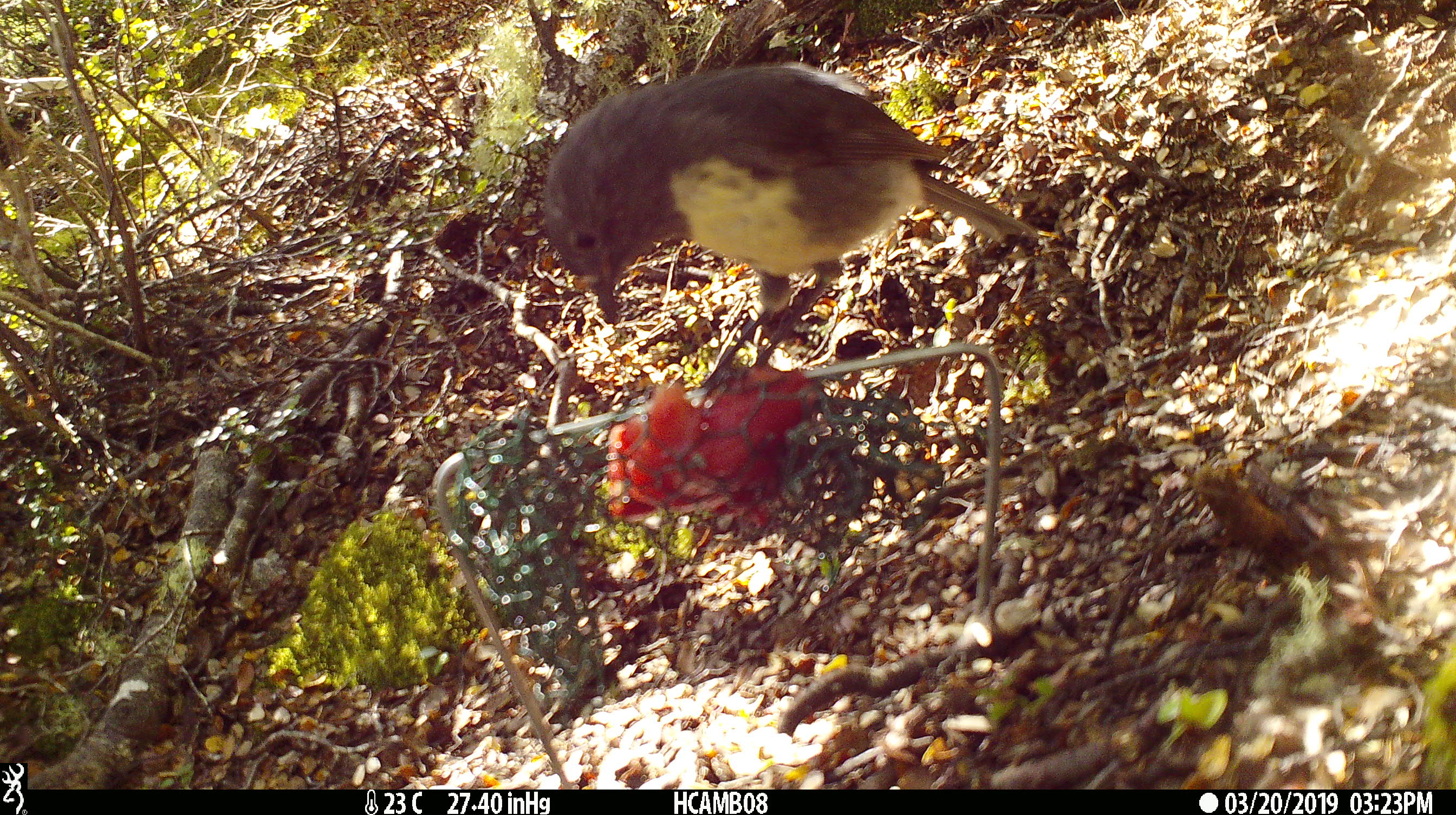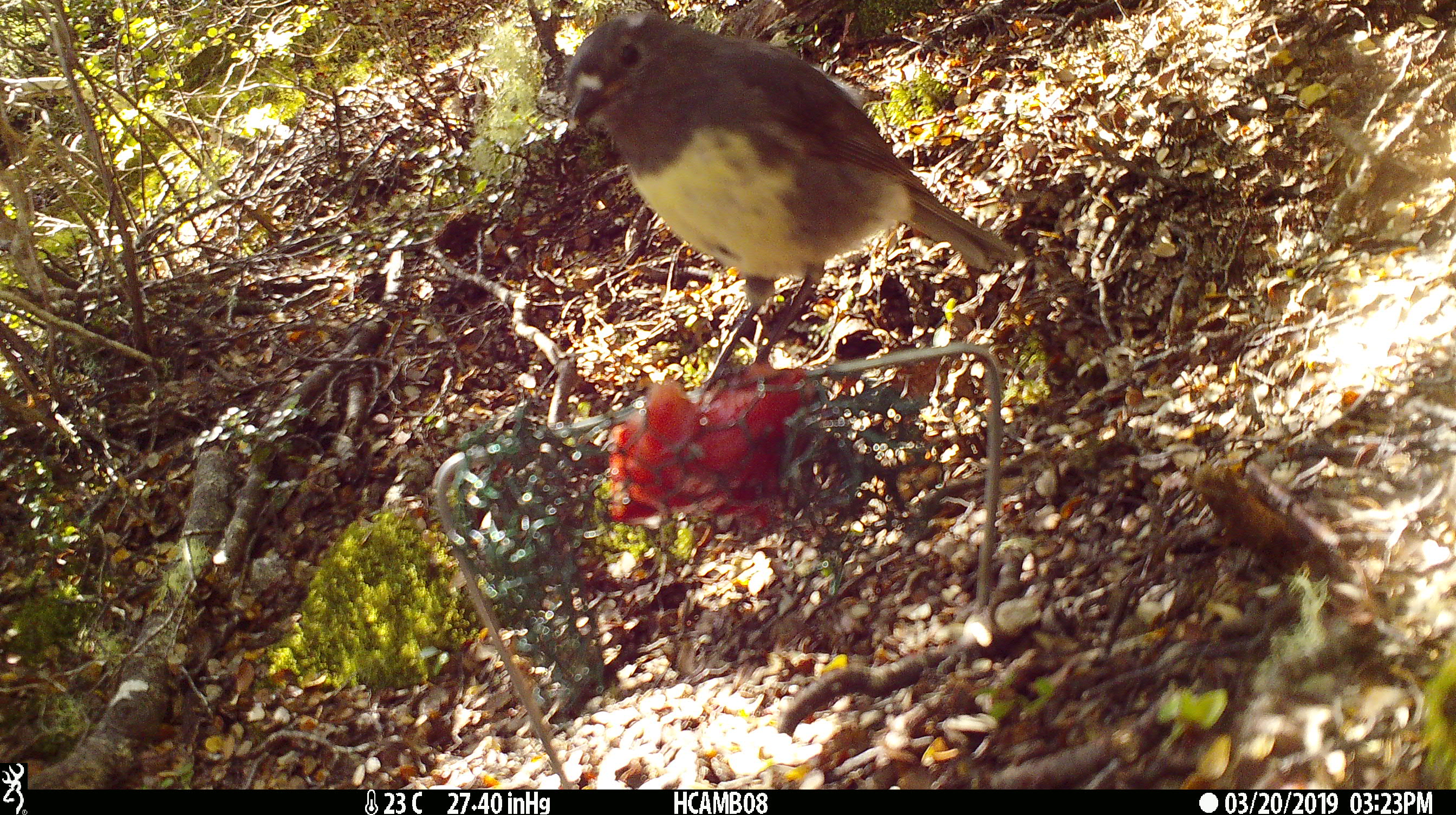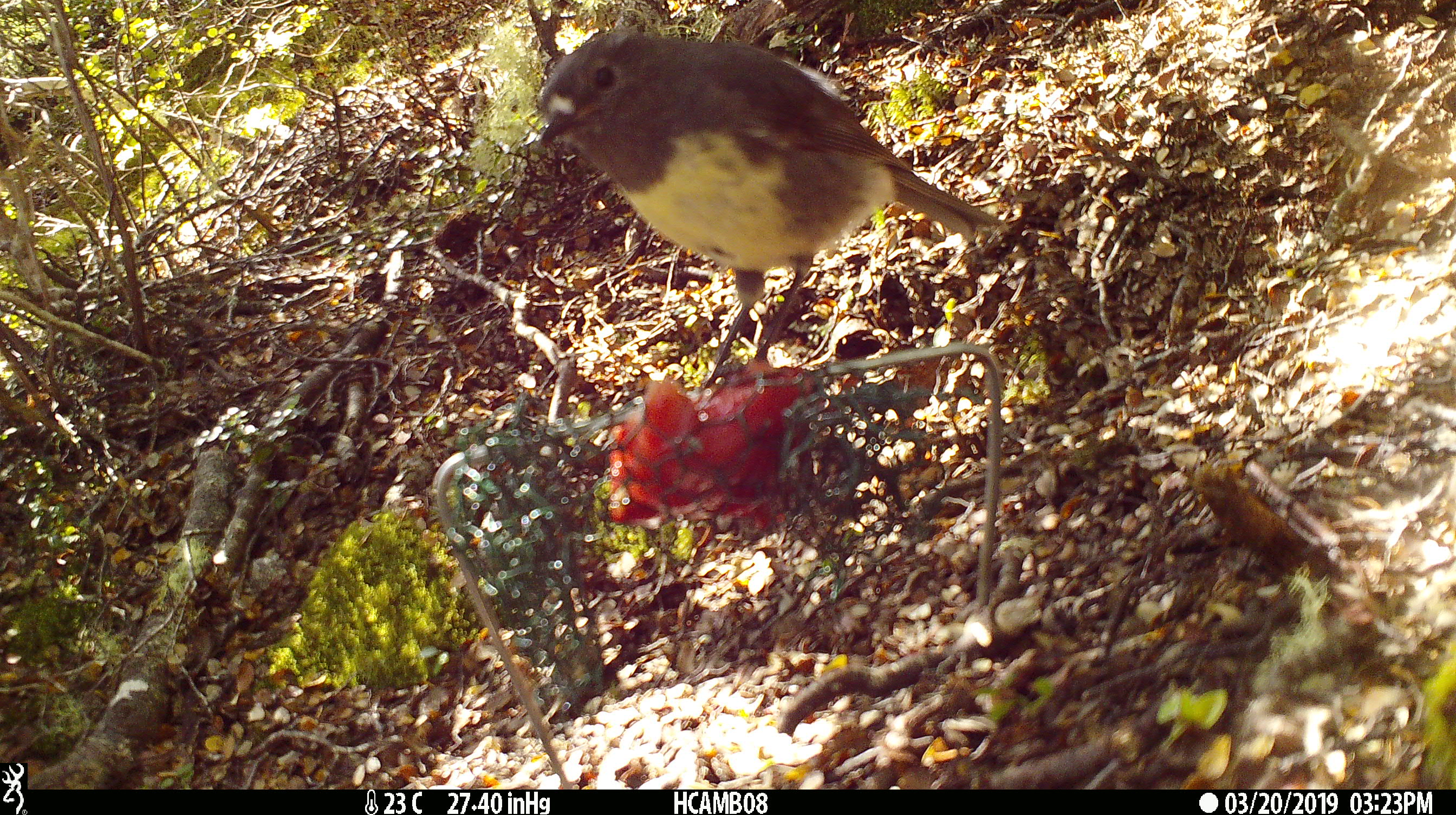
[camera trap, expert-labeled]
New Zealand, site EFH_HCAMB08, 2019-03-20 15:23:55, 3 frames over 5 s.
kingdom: Animalia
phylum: Chordata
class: Aves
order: Passeriformes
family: Petroicidae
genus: Petroica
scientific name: Petroica australis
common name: new zealand robin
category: robin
Robin (new zealand robin) (Petroica australis).